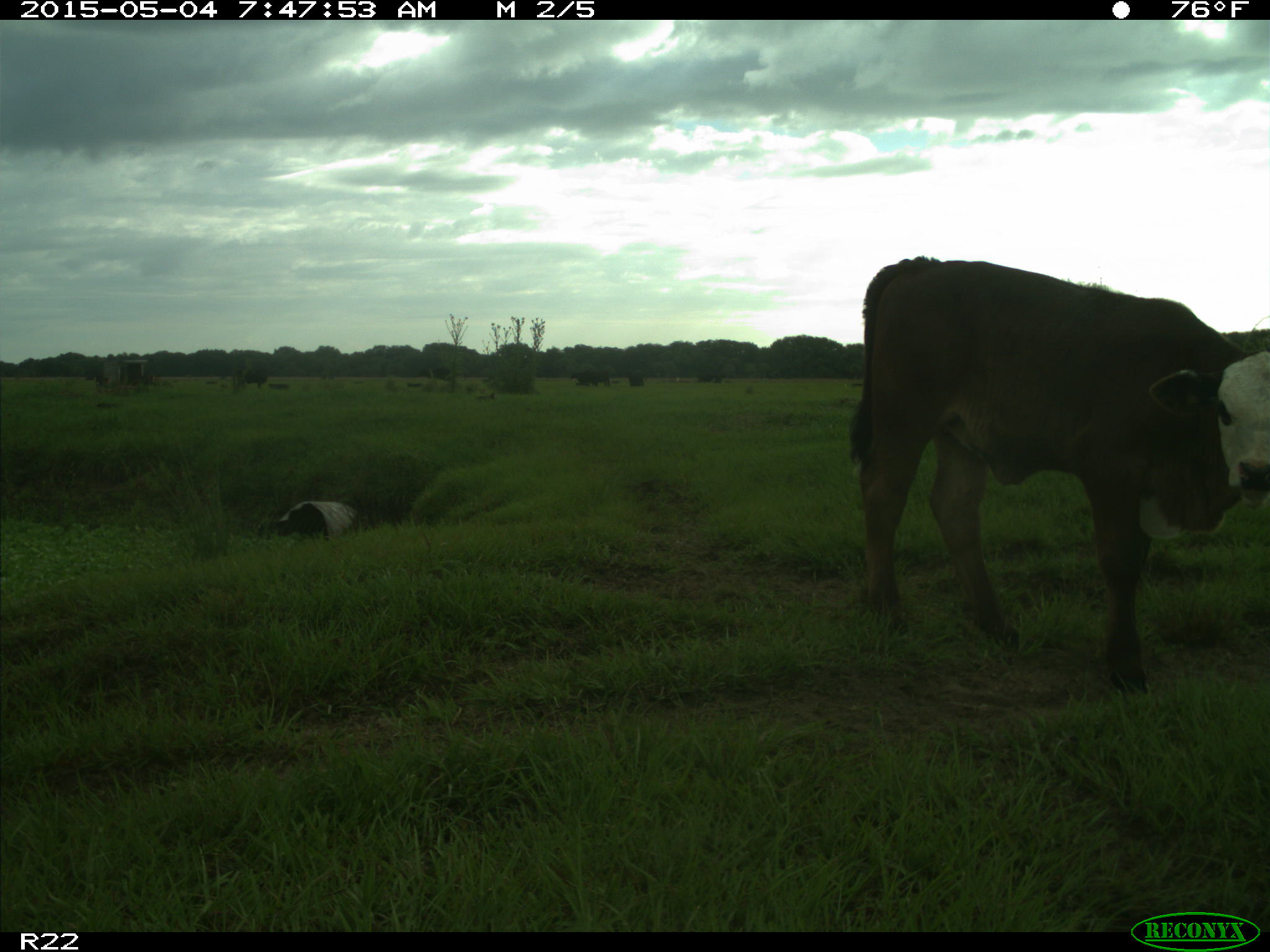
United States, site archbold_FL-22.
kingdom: Animalia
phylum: Chordata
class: Mammalia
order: Artiodactyla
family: Bovidae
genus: Bos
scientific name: Bos taurus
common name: domestic cow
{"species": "Bos taurus (domestic cow)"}